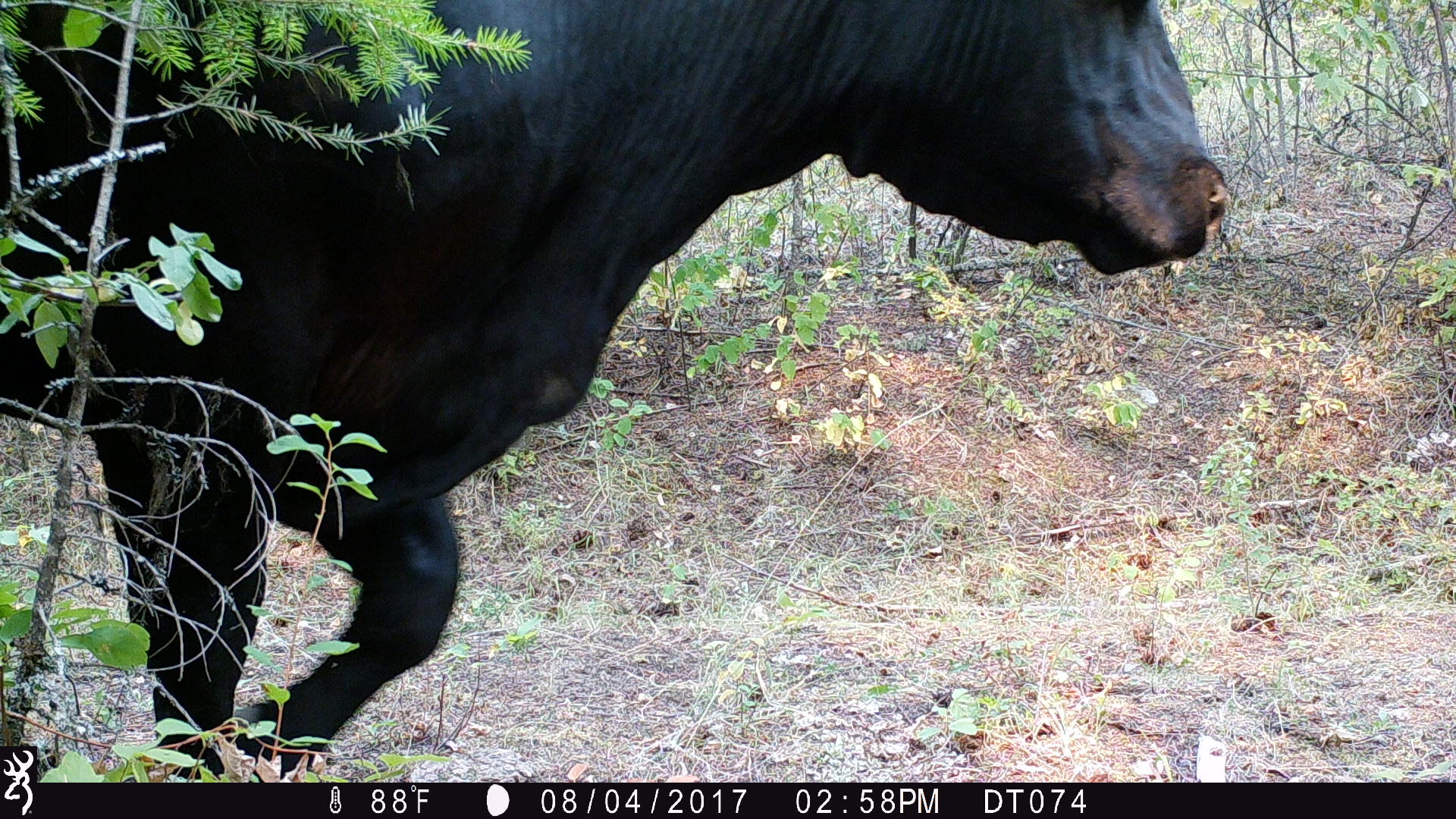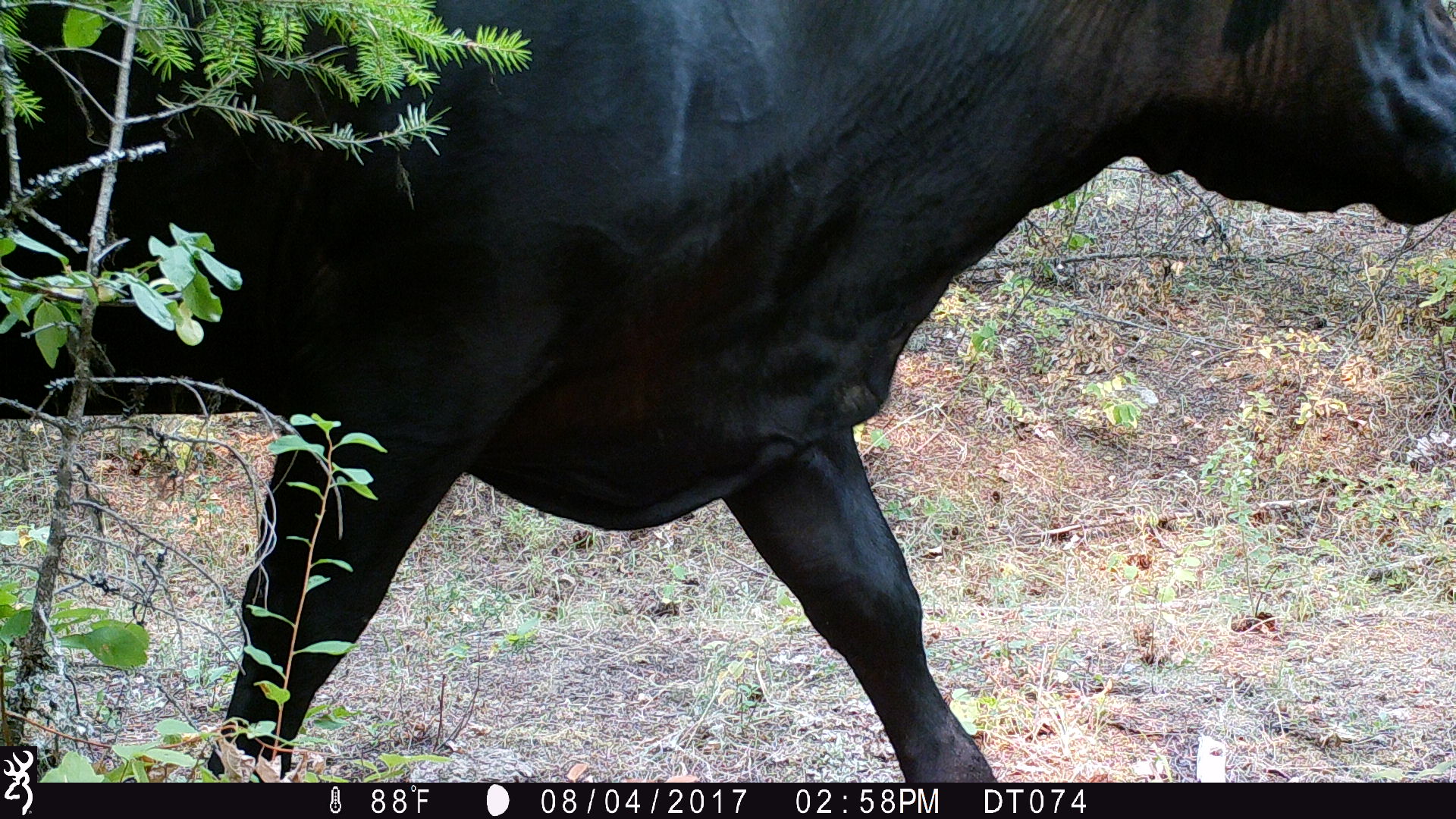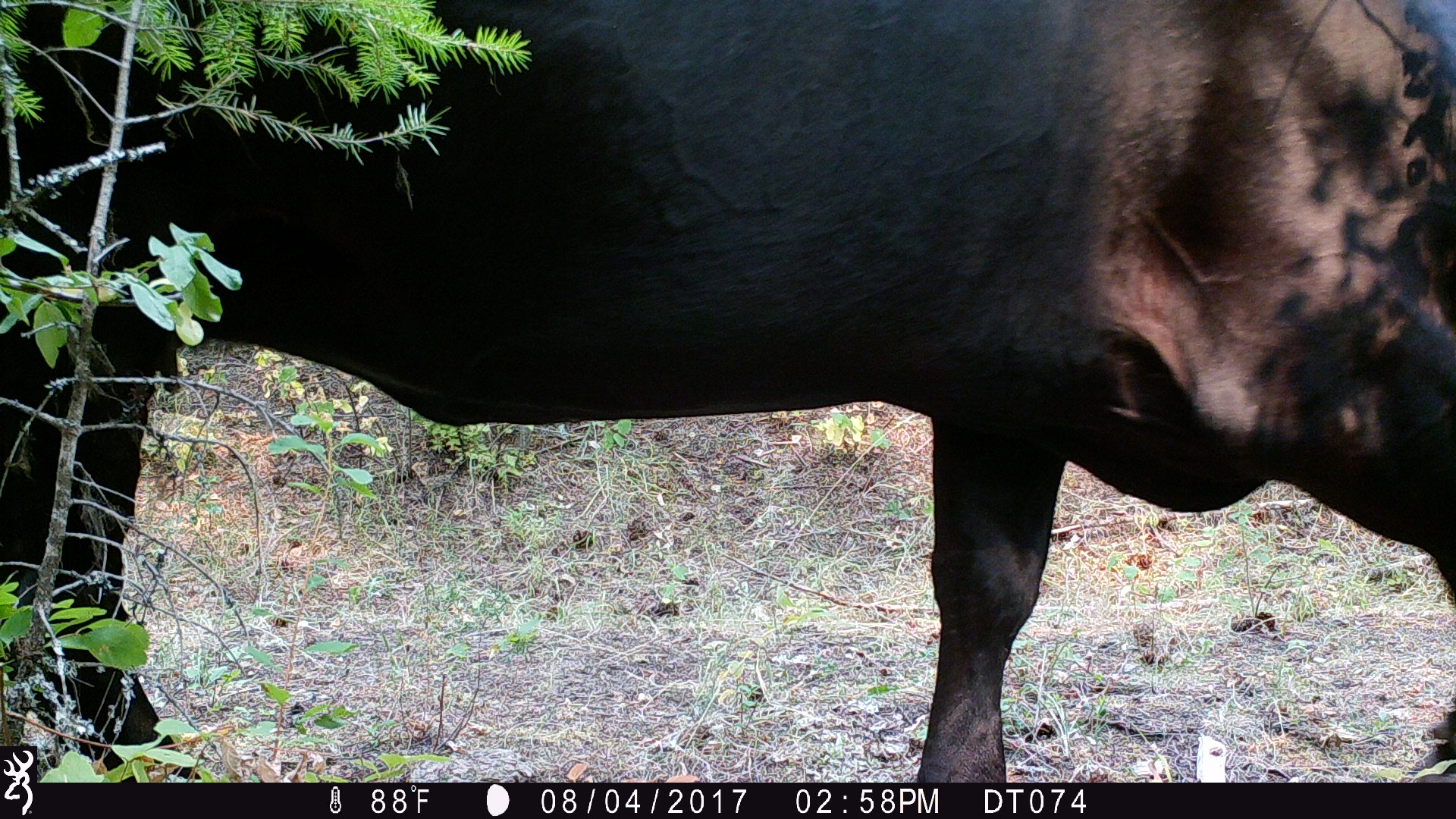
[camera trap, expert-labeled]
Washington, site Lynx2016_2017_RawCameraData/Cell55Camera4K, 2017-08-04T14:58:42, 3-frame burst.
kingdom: Animalia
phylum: Chordata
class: Mammalia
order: Artiodactyla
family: Bovidae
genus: Bos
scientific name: Bos taurus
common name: domestic cattle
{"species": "domestic cattle (Bos taurus)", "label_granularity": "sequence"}